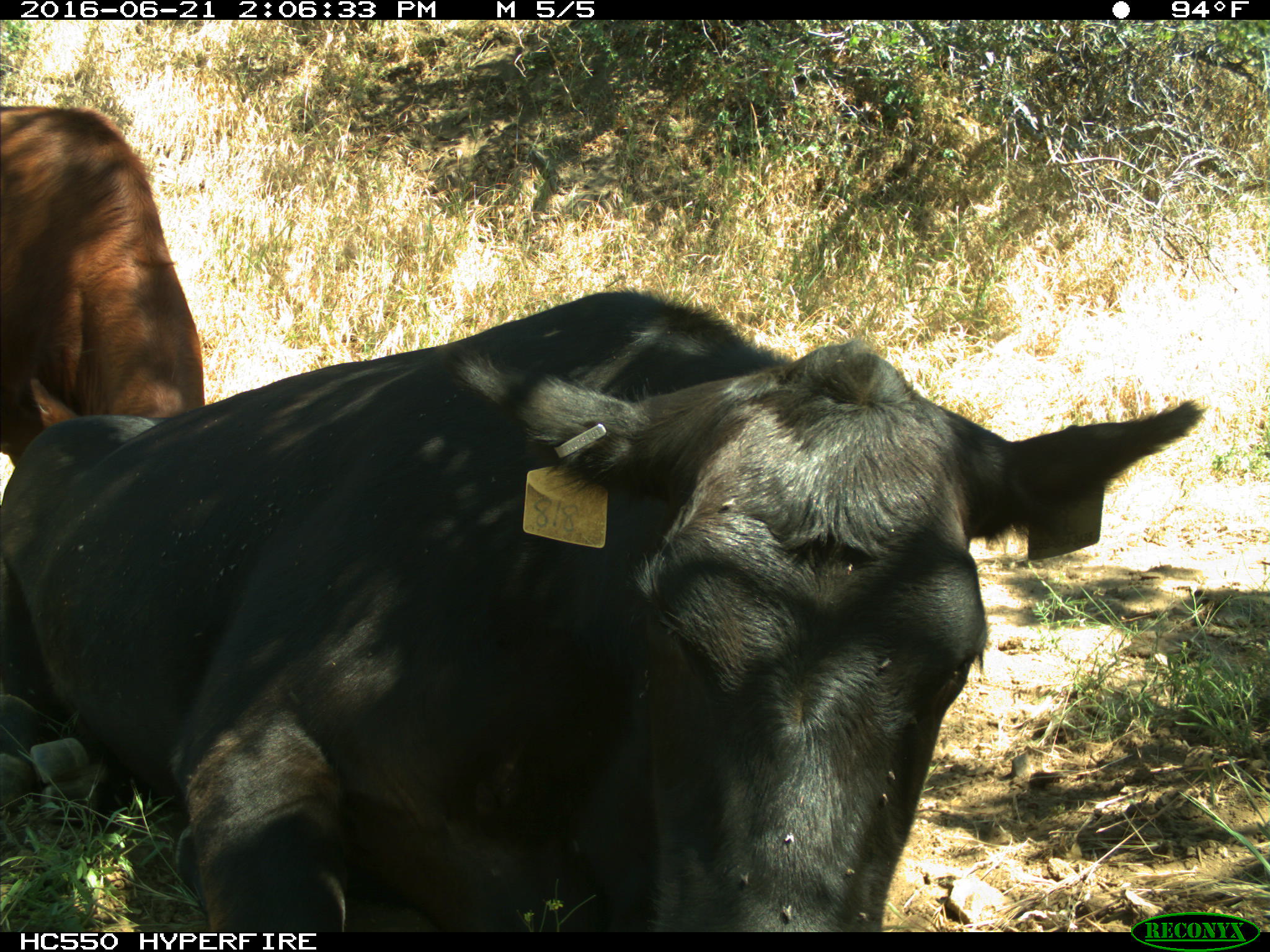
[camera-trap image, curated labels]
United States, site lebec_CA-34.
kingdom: Animalia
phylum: Chordata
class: Mammalia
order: Artiodactyla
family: Bovidae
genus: Bos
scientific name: Bos taurus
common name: domestic cow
Bos taurus (domestic cow).